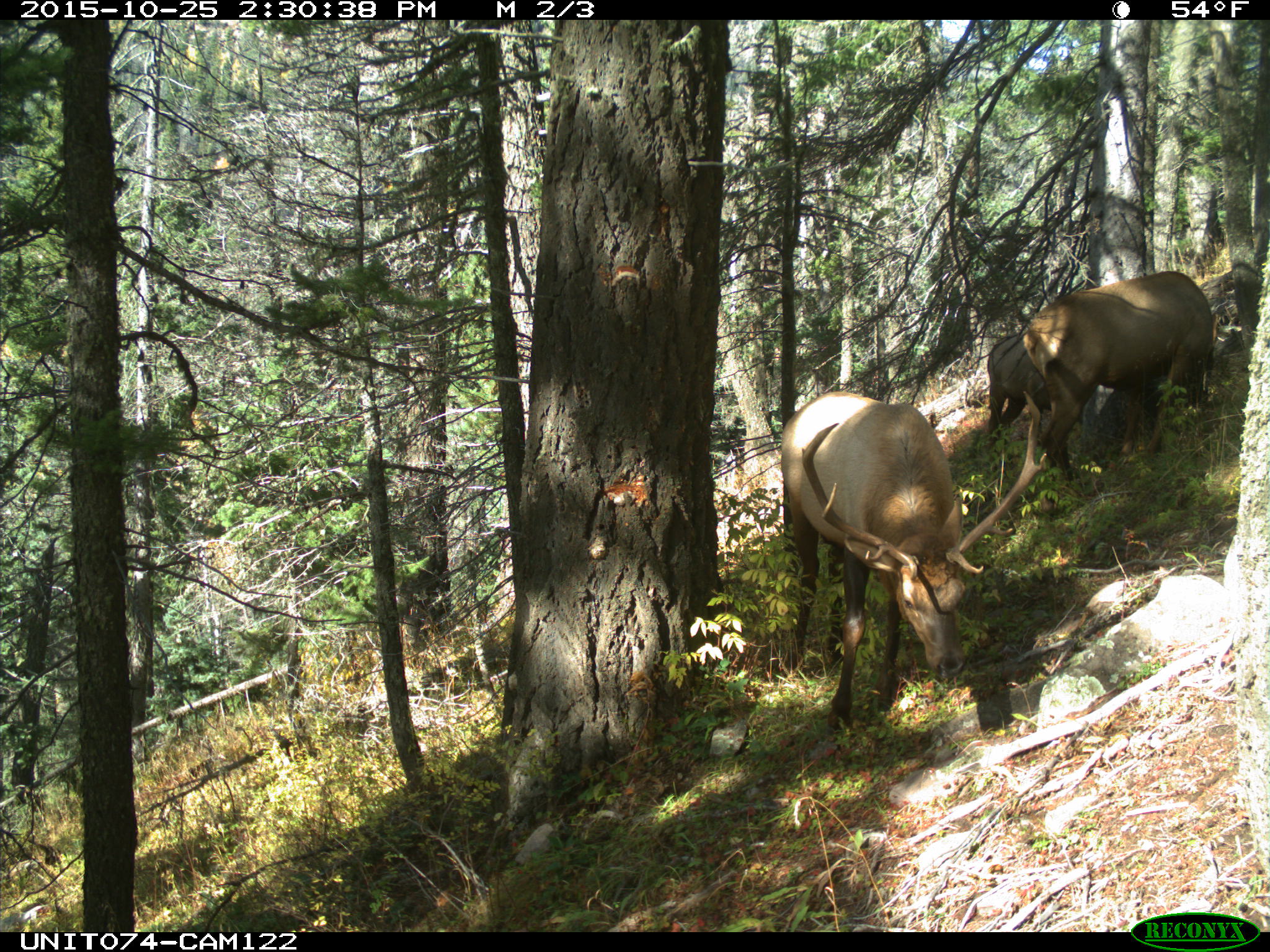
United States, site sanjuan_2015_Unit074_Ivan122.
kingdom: Animalia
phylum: Chordata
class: Mammalia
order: Artiodactyla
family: Cervidae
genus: Cervus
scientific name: Cervus elaphus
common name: red deer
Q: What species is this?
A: Cervus elaphus (red deer).